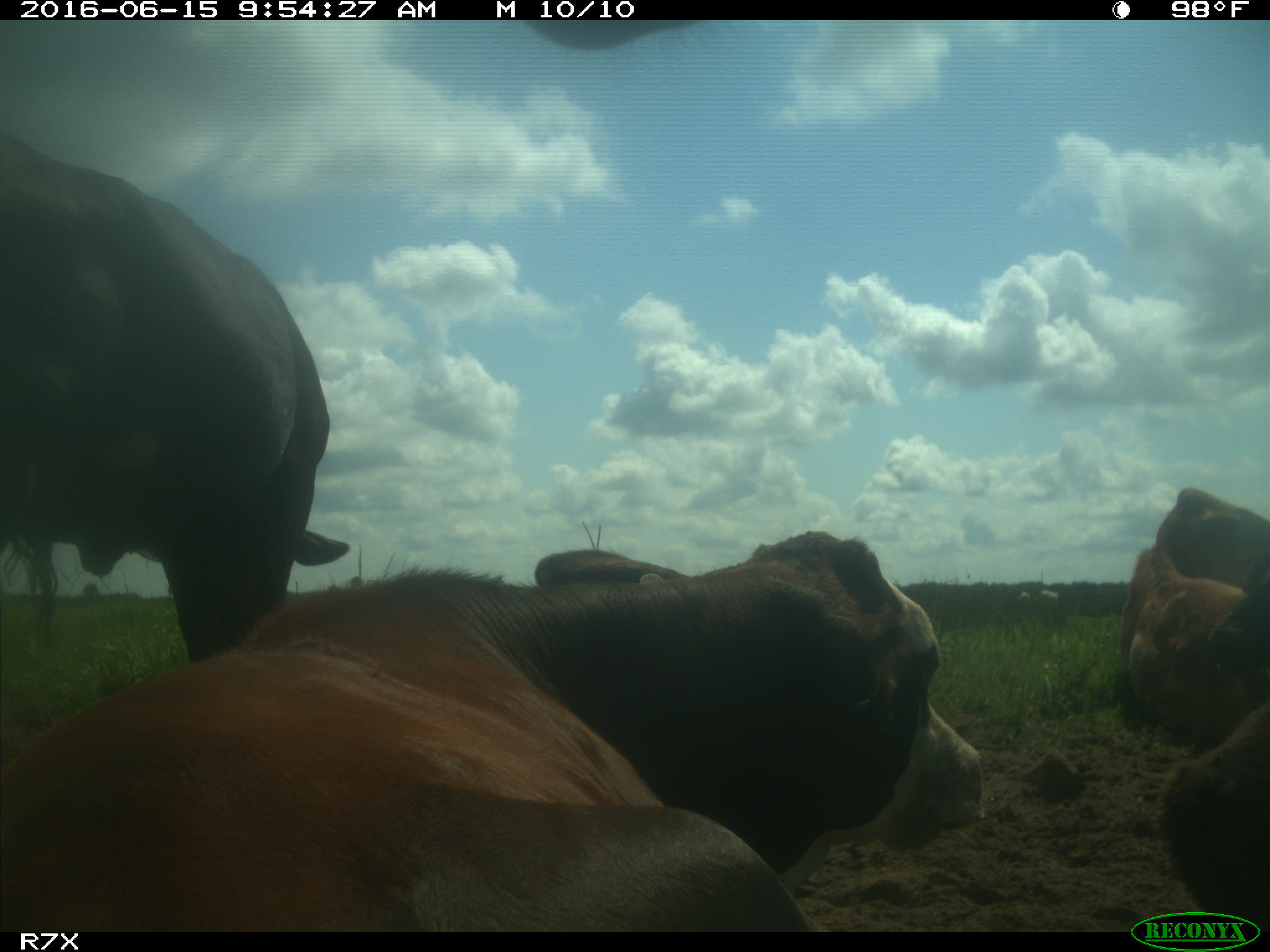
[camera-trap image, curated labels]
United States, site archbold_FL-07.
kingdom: Animalia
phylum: Chordata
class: Mammalia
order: Artiodactyla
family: Bovidae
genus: Bos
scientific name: Bos taurus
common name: domestic cow